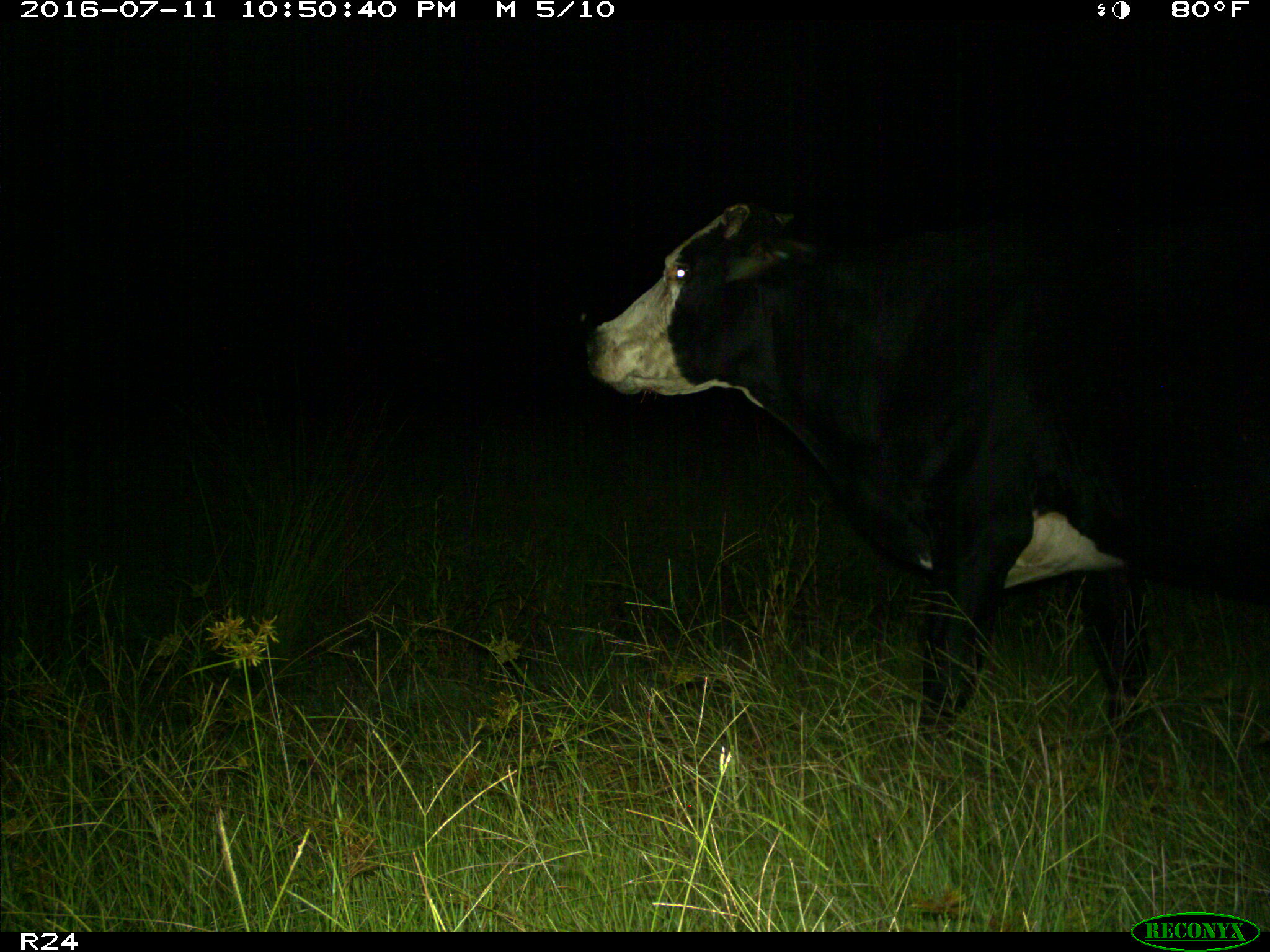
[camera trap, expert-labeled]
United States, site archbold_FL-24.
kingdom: Animalia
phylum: Chordata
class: Mammalia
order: Artiodactyla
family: Bovidae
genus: Bos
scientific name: Bos taurus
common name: domestic cow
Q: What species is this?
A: Bos taurus (domestic cow).